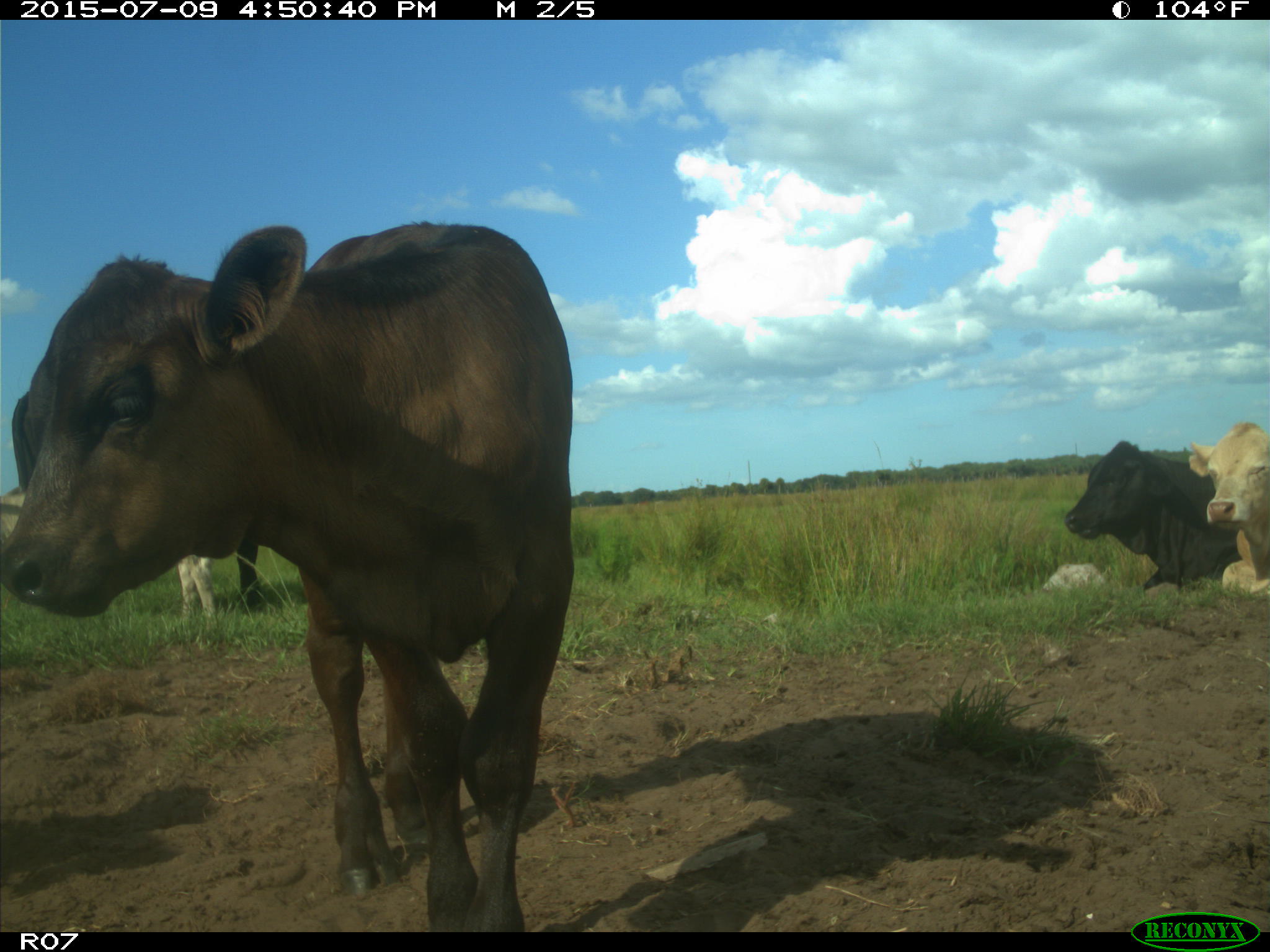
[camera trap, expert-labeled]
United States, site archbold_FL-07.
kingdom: Animalia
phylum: Chordata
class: Mammalia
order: Artiodactyla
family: Bovidae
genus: Bos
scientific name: Bos taurus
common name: domestic cow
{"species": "Bos taurus (domestic cow)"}